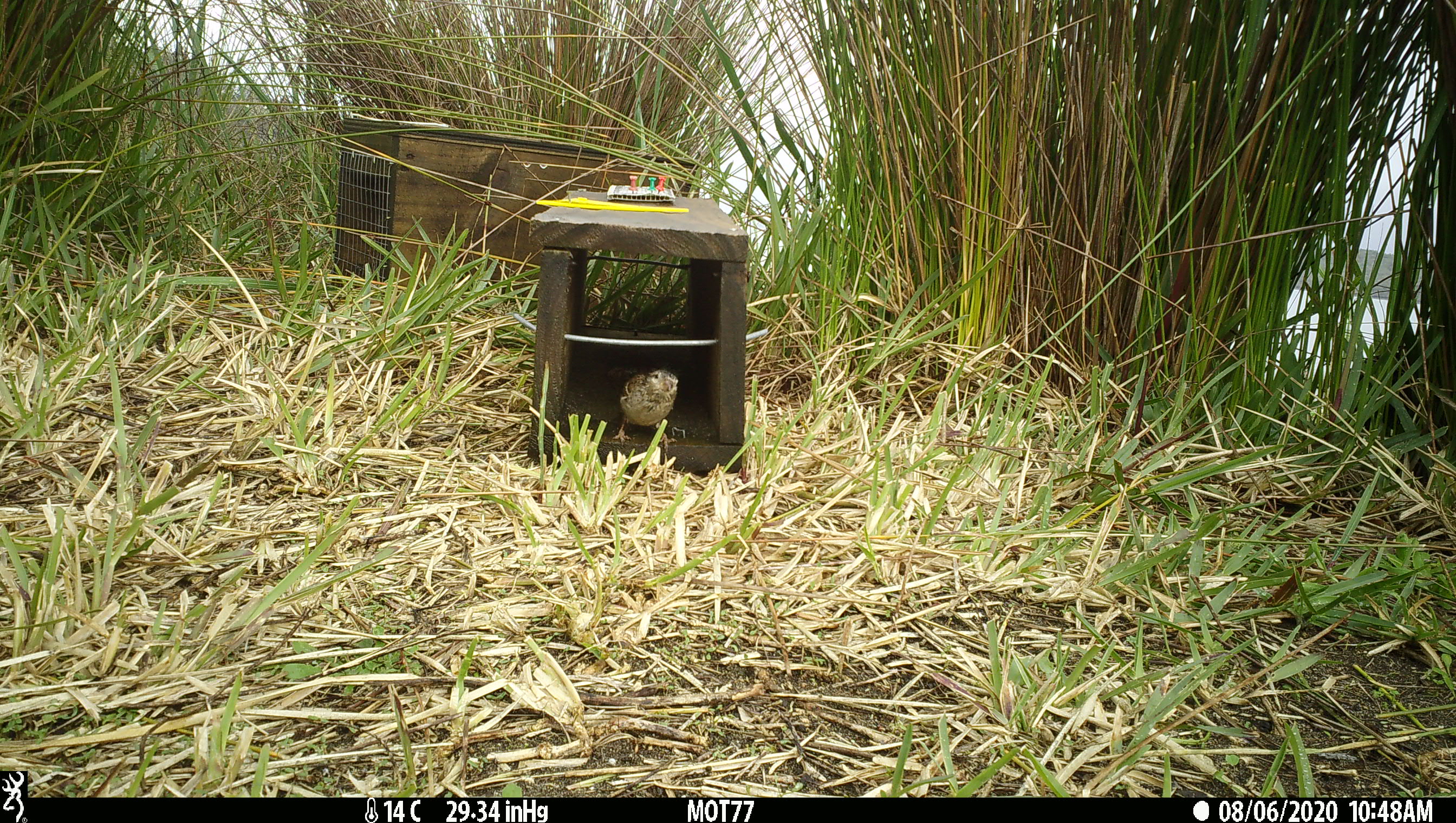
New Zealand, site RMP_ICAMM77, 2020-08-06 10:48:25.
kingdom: Animalia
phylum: Chordata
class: Aves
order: Passeriformes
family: Passeridae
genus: Passer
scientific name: Passer domesticus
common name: house sparrow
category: sparrow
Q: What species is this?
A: Sparrow (house sparrow) (Passer domesticus).